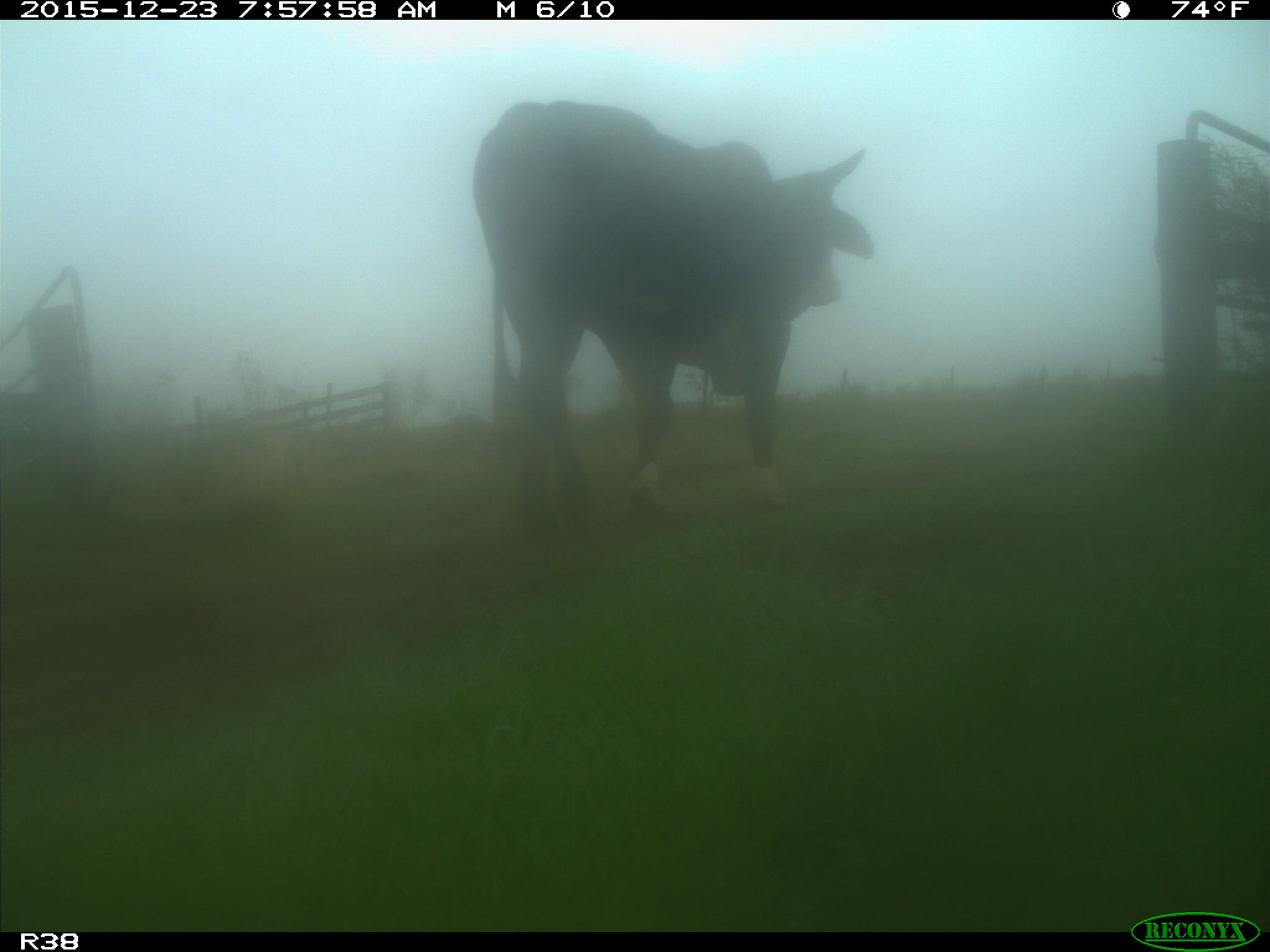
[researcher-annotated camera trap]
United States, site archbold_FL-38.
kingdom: Animalia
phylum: Chordata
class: Mammalia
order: Artiodactyla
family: Bovidae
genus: Bos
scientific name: Bos taurus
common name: domestic cow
Bos taurus (domestic cow).